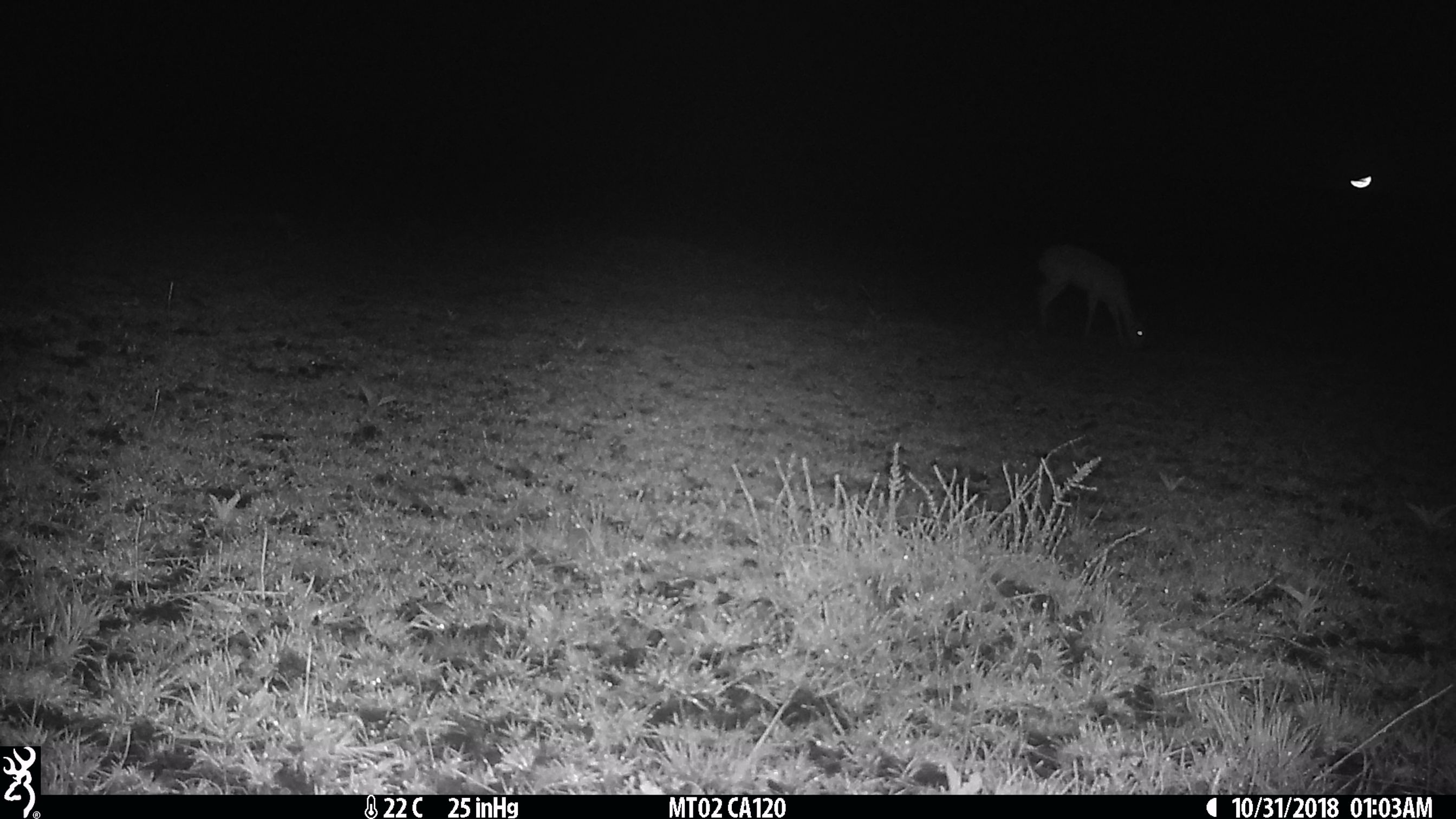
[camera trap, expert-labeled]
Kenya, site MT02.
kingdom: Animalia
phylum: Chordata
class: Mammalia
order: Artiodactyla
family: Bovidae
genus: Aepyceros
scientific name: Aepyceros melampus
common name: impala